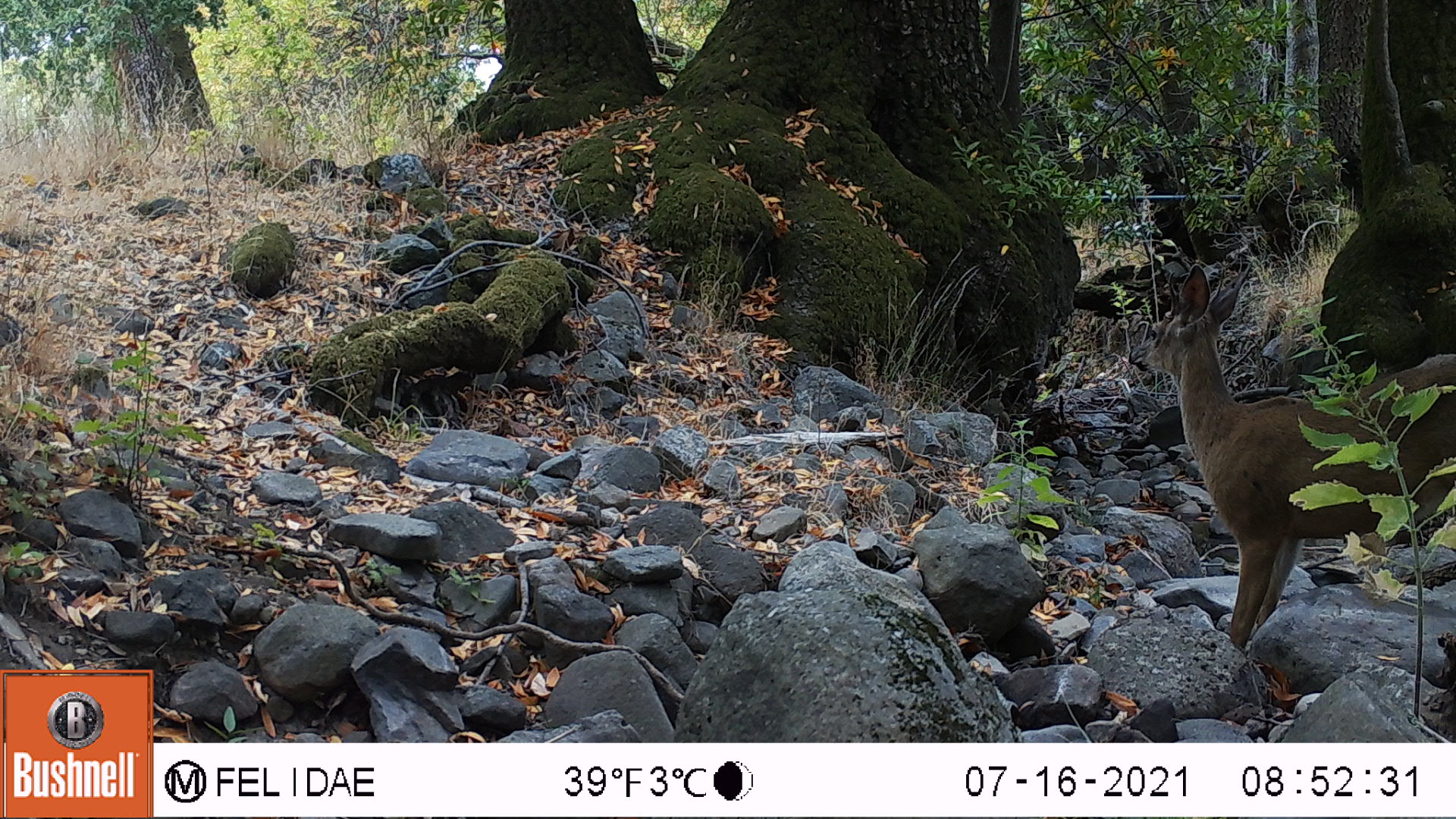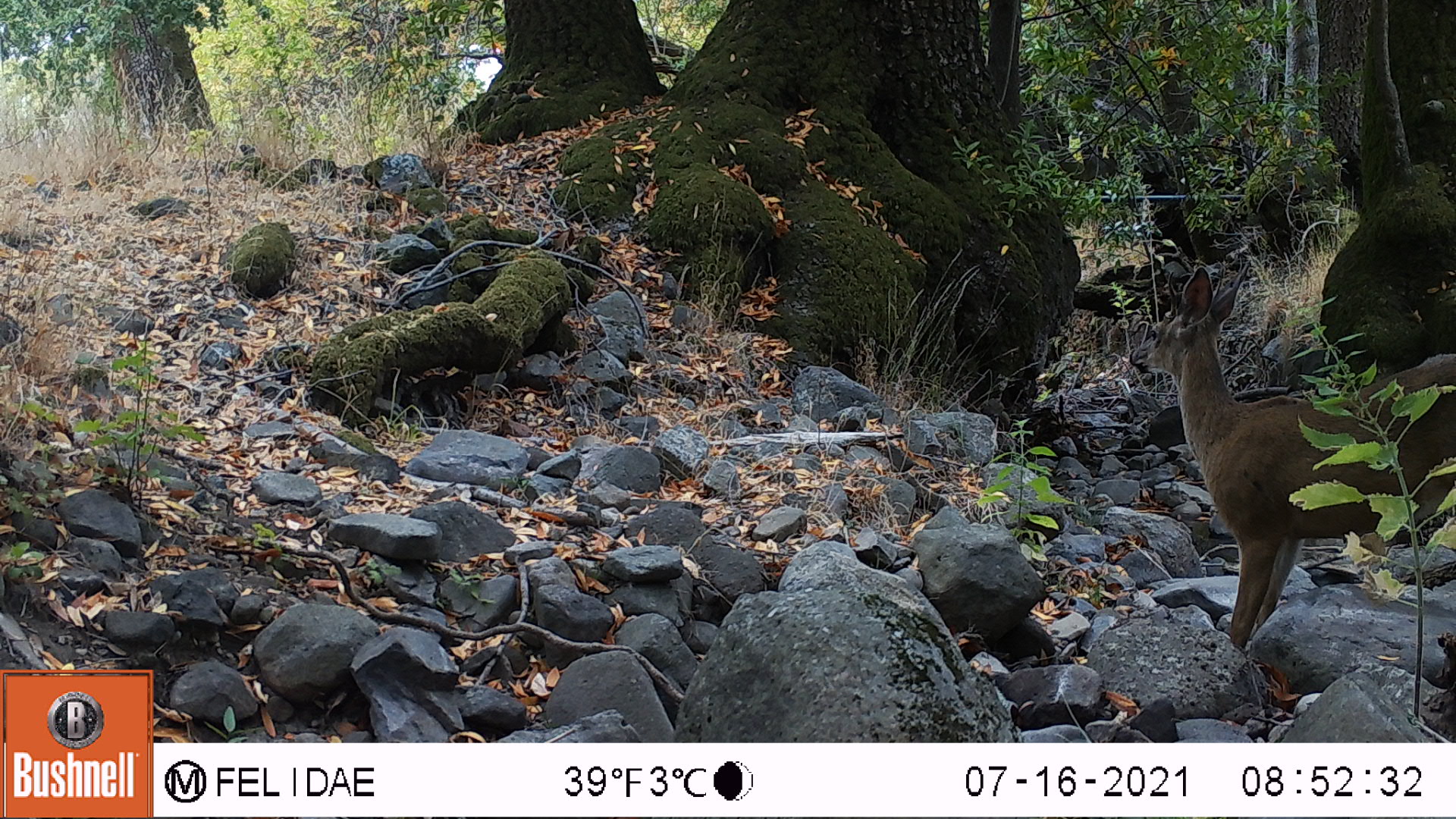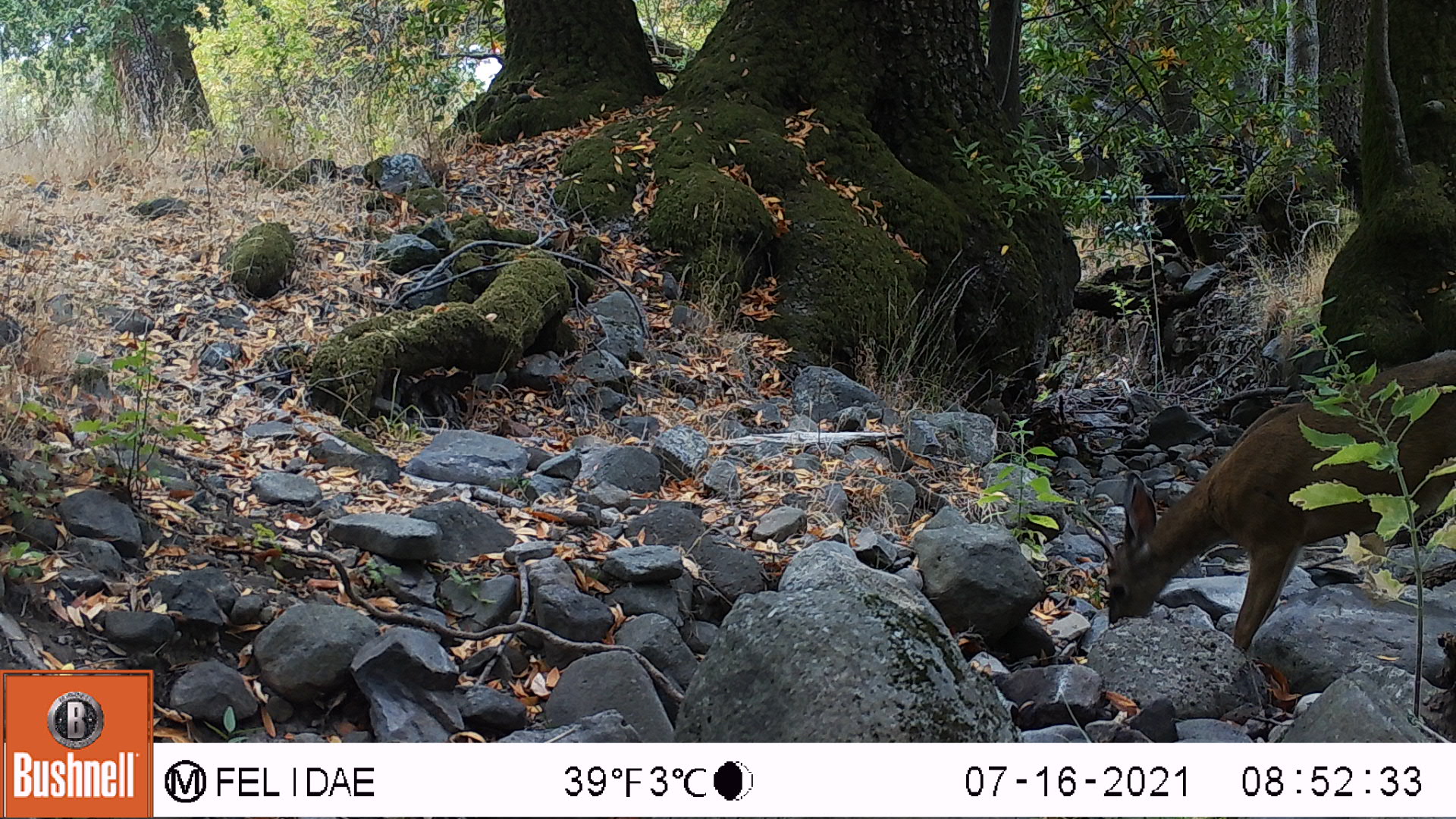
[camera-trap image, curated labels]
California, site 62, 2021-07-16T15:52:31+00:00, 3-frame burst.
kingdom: Animalia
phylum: Chordata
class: Mammalia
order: Artiodactyla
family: Cervidae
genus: Odocoileus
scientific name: Odocoileus hemionus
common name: mule deer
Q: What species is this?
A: Mule deer (Odocoileus hemionus).